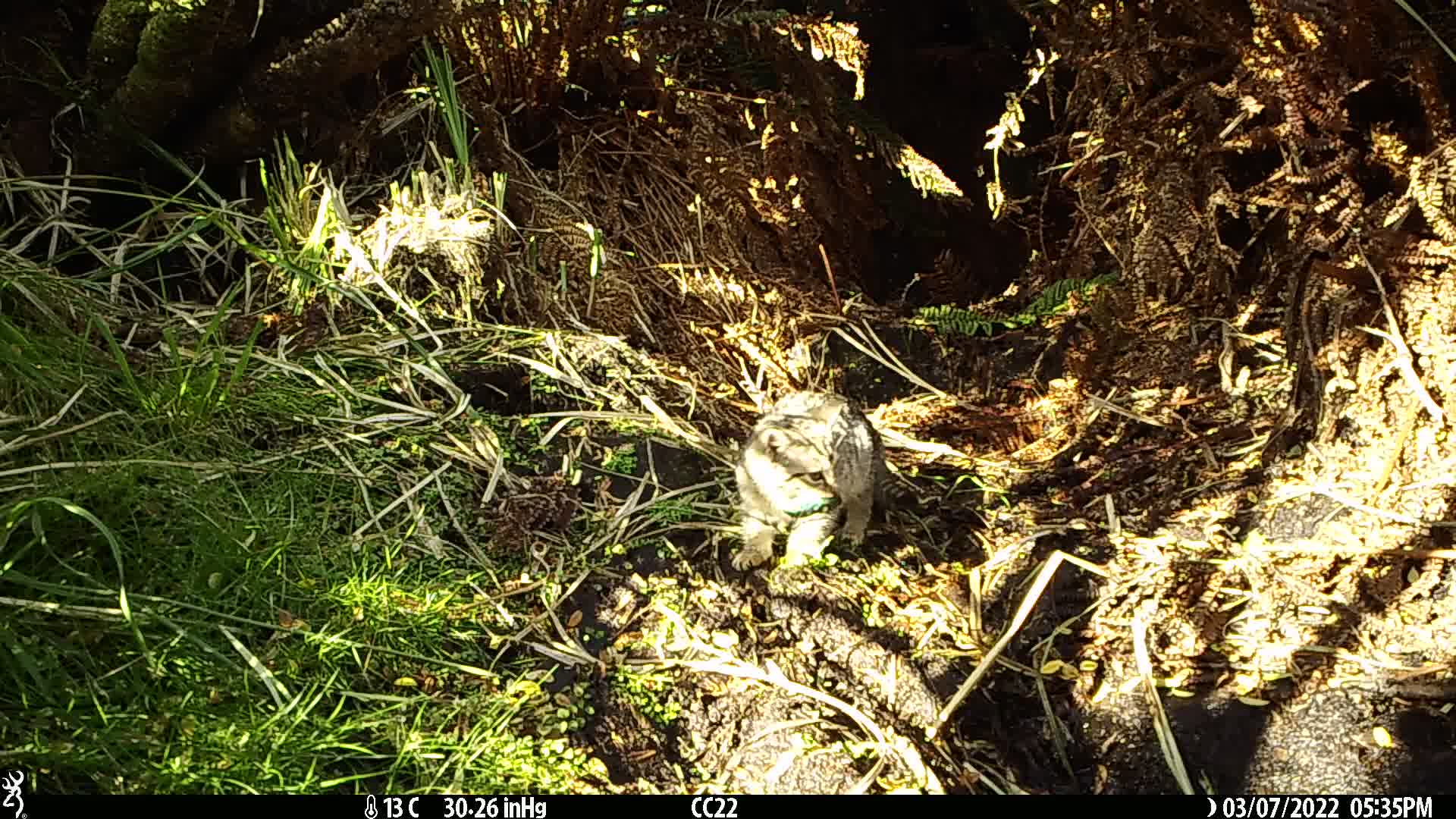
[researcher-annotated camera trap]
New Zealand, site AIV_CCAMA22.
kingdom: Animalia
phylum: Chordata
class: Mammalia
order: Carnivora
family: Felidae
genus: Felis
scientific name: Felis catus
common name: domestic cat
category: cat